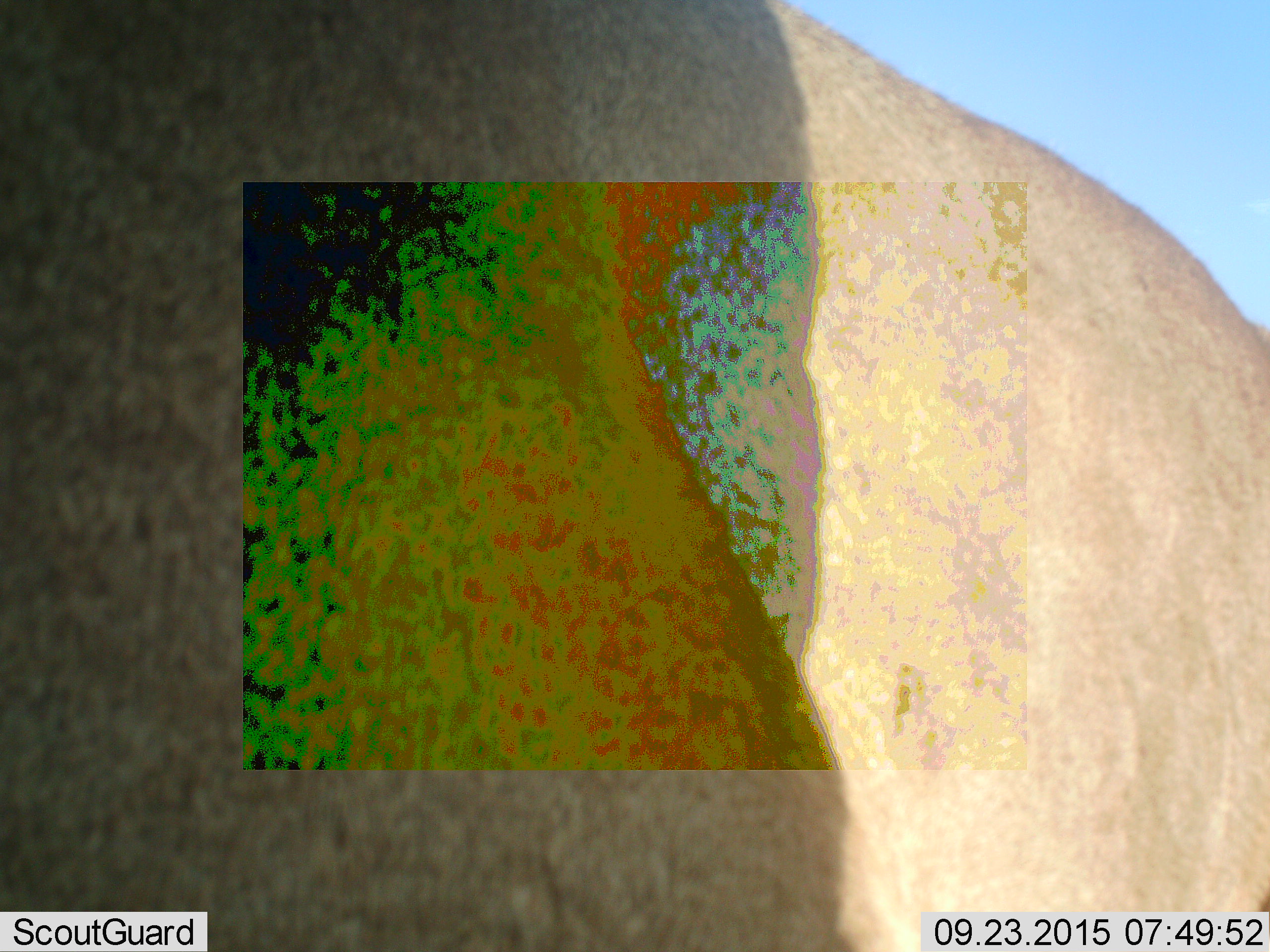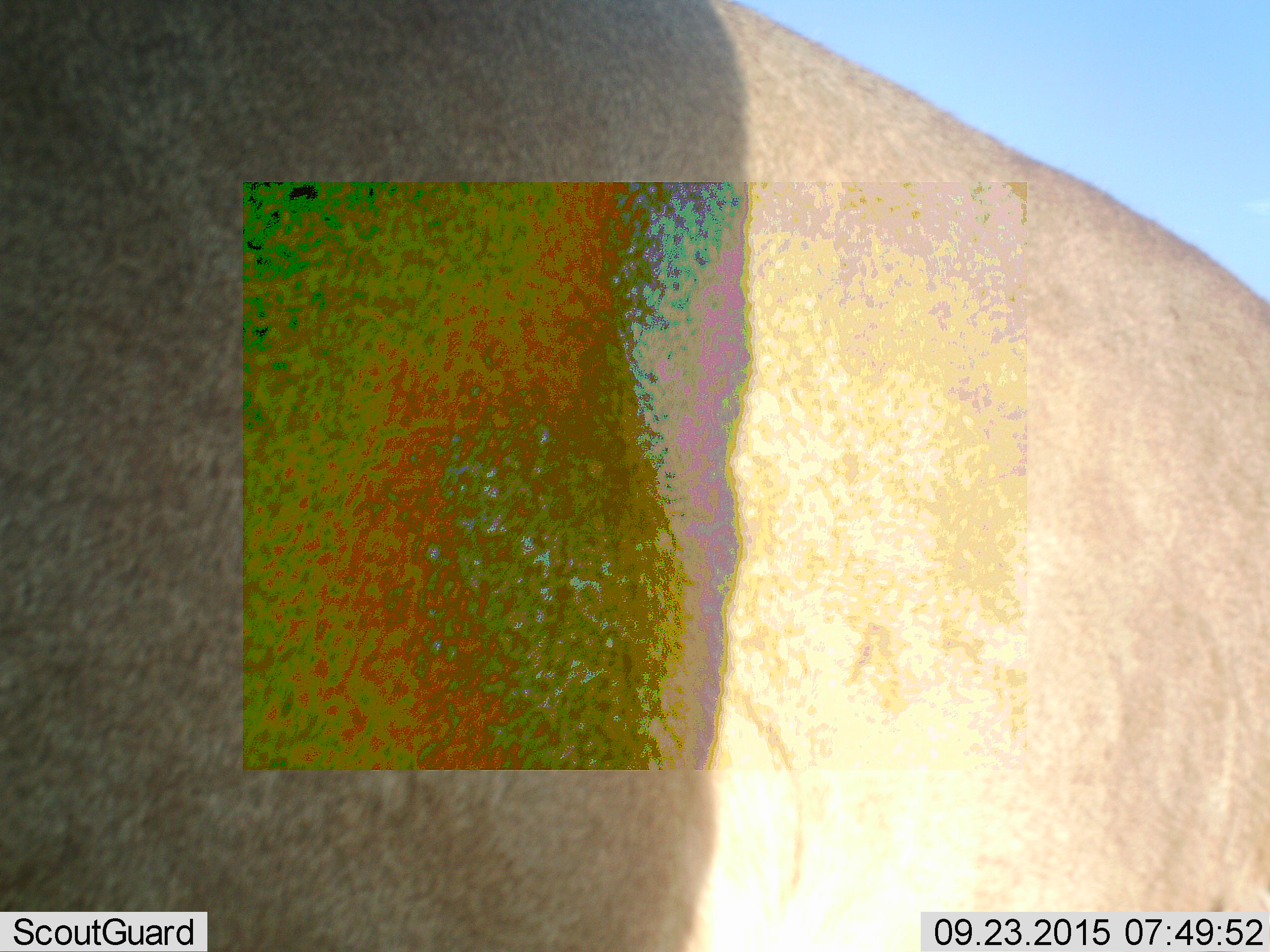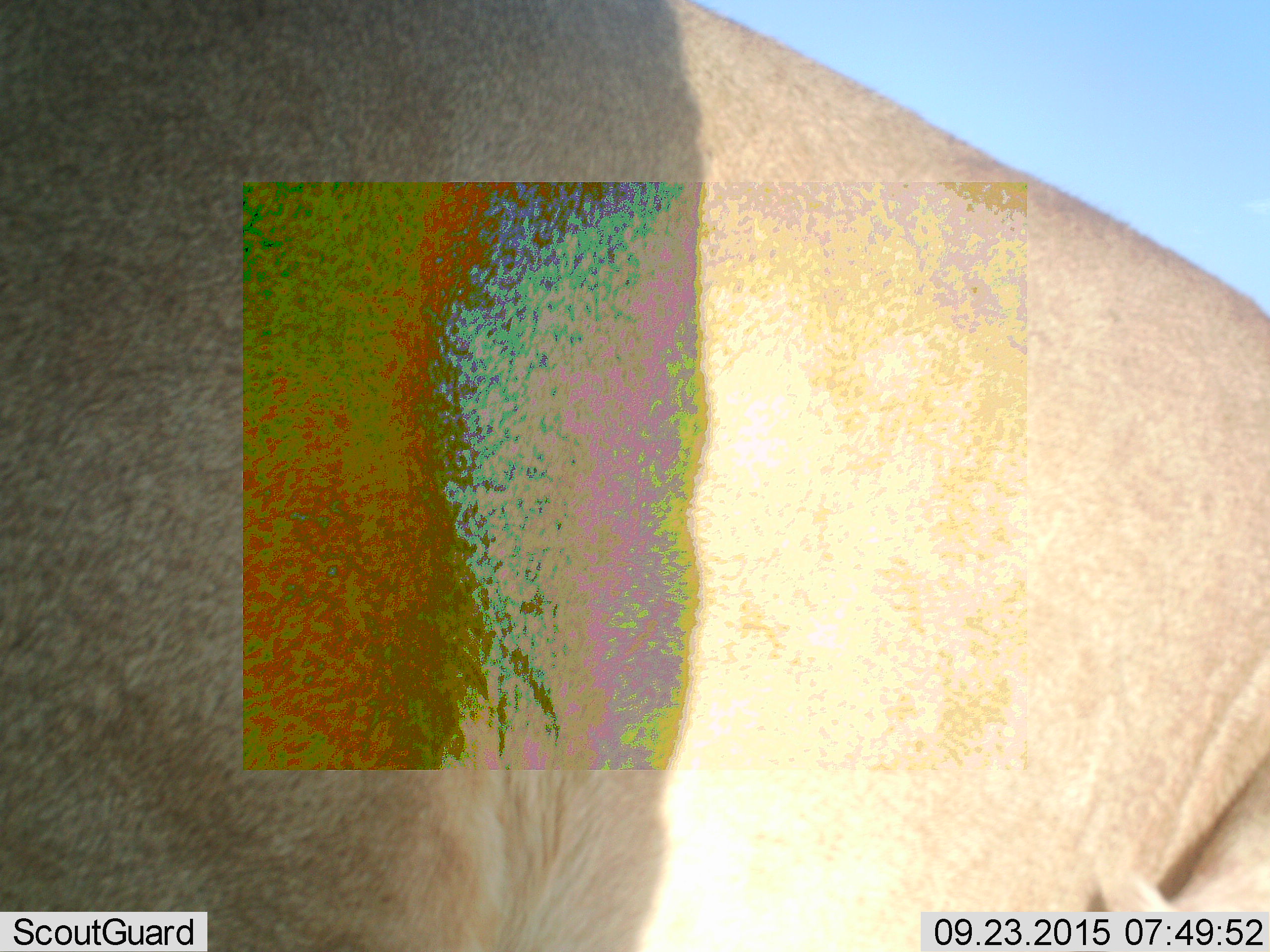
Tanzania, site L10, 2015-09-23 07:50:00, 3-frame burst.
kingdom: Animalia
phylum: Chordata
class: Mammalia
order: Artiodactyla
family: Bovidae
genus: Connochaetes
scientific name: Connochaetes taurinus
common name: blue wildebeest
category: wildebeest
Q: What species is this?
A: Wildebeest (blue wildebeest) (Connochaetes taurinus).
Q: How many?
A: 1.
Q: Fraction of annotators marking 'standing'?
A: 100%.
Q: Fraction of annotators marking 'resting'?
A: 0%.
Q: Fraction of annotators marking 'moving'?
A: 0%.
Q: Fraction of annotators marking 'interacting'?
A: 0%.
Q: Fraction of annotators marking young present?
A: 0%.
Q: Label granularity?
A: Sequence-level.